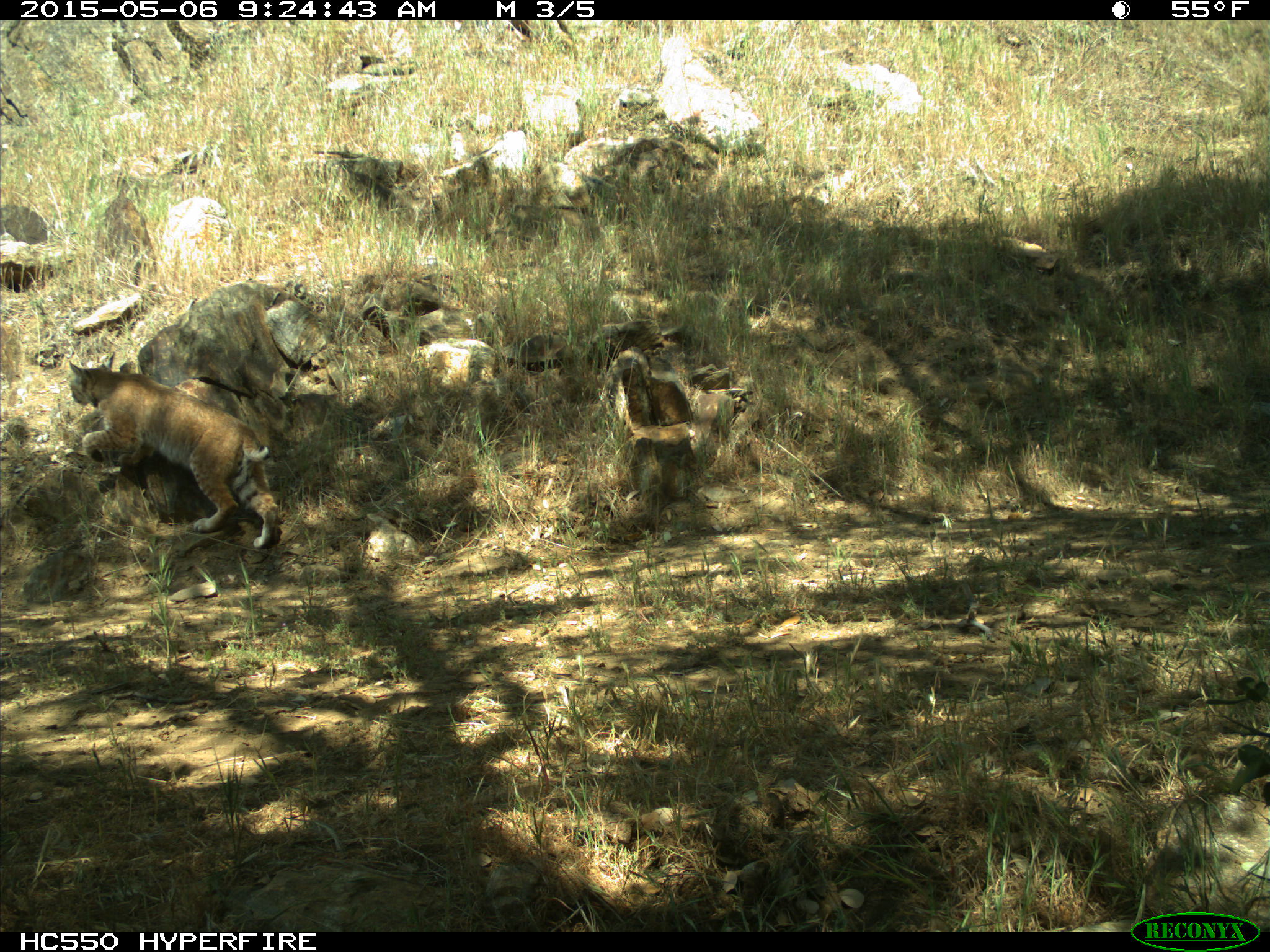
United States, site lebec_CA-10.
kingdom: Animalia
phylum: Chordata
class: Mammalia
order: Carnivora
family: Felidae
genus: Lynx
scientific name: Lynx rufus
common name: bobcat